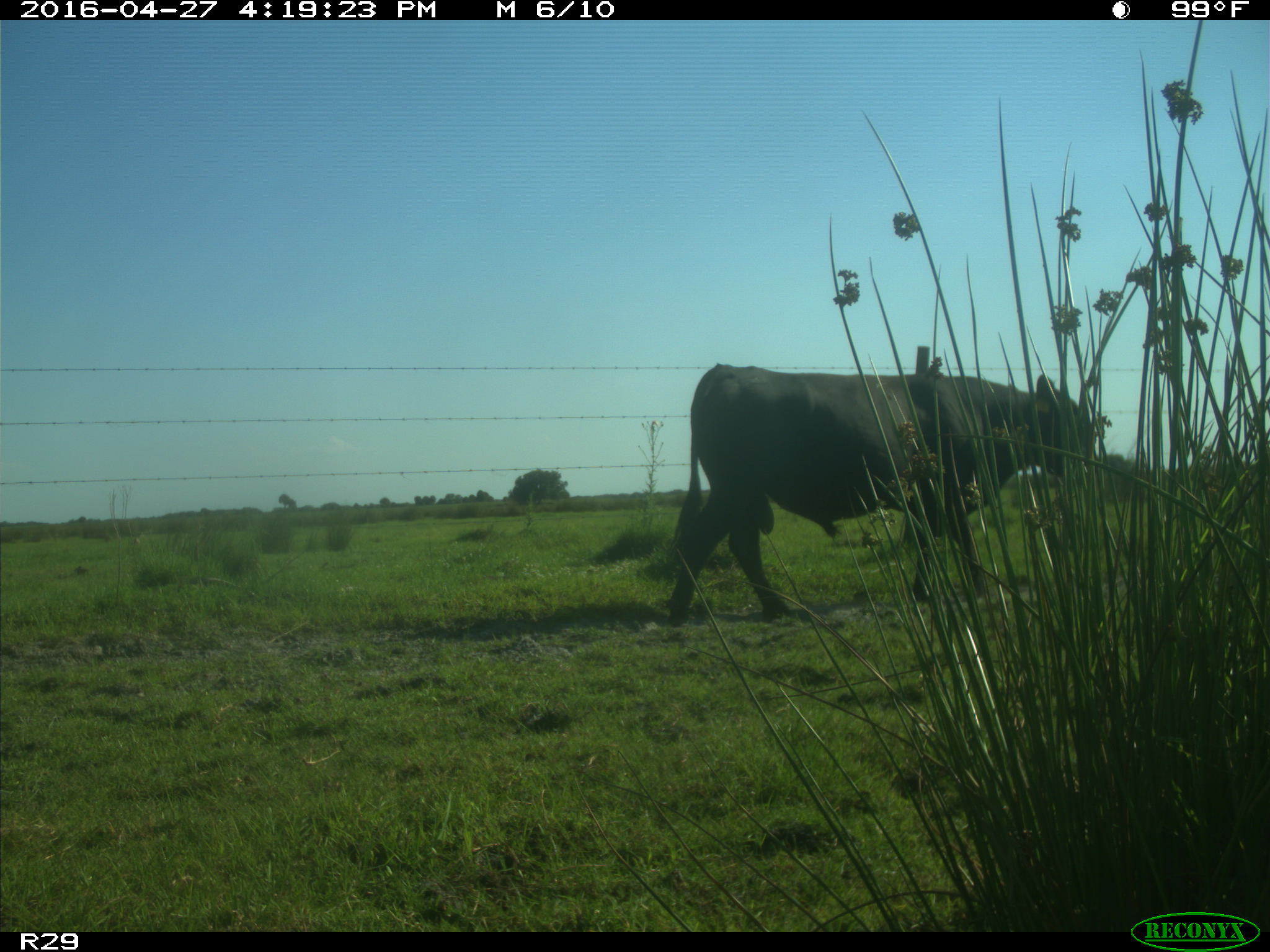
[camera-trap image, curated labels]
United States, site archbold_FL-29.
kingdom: Animalia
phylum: Chordata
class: Mammalia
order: Artiodactyla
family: Bovidae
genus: Bos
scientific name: Bos taurus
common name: domestic cow